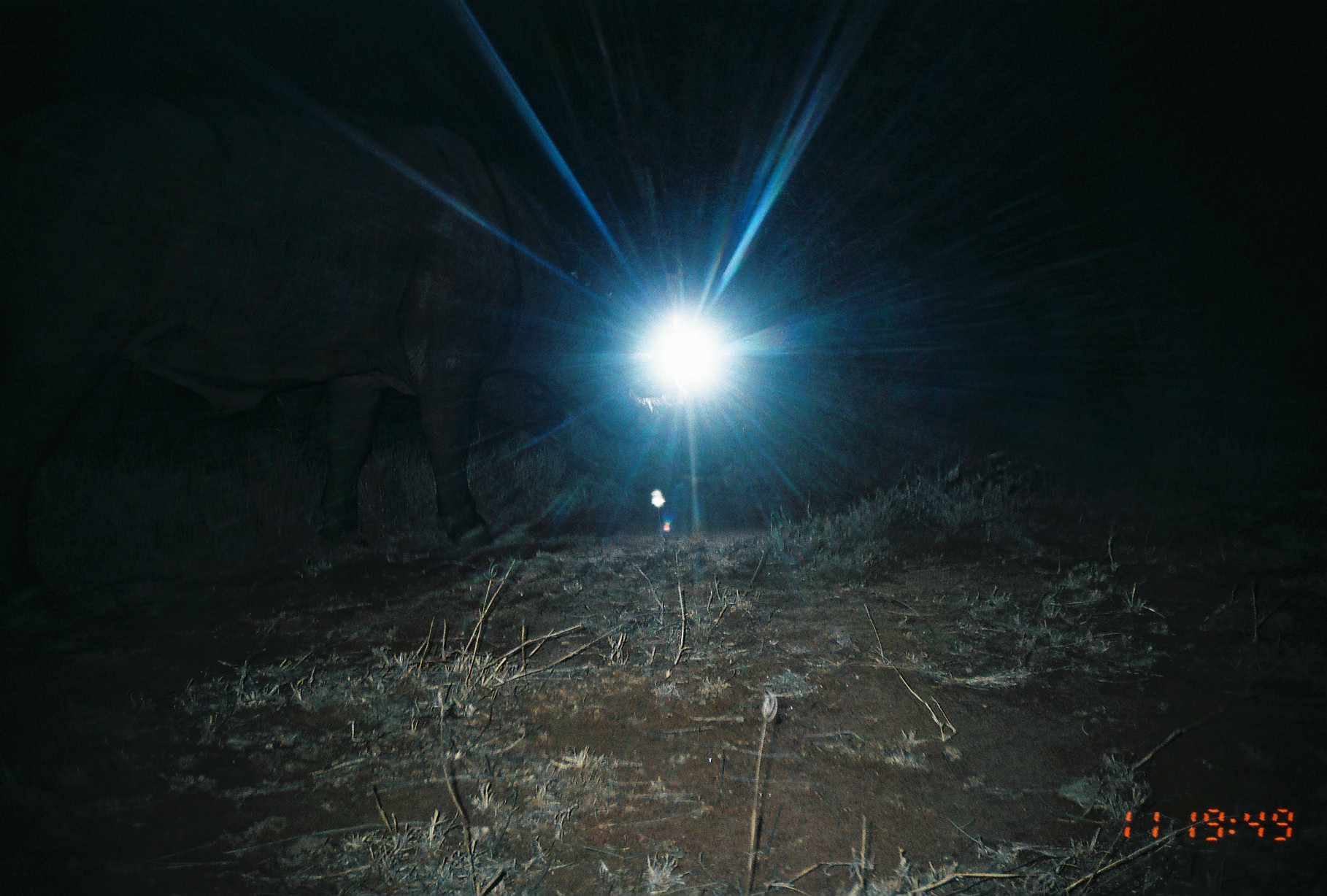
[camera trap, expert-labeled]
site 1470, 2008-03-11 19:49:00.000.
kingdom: Animalia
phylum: Chordata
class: Mammalia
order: Artiodactyla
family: Bovidae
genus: Syncerus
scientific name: Syncerus caffer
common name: african buffalo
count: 1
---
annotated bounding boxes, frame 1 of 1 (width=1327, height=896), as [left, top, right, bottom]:
syncerus caffer: [0, 89, 692, 597]